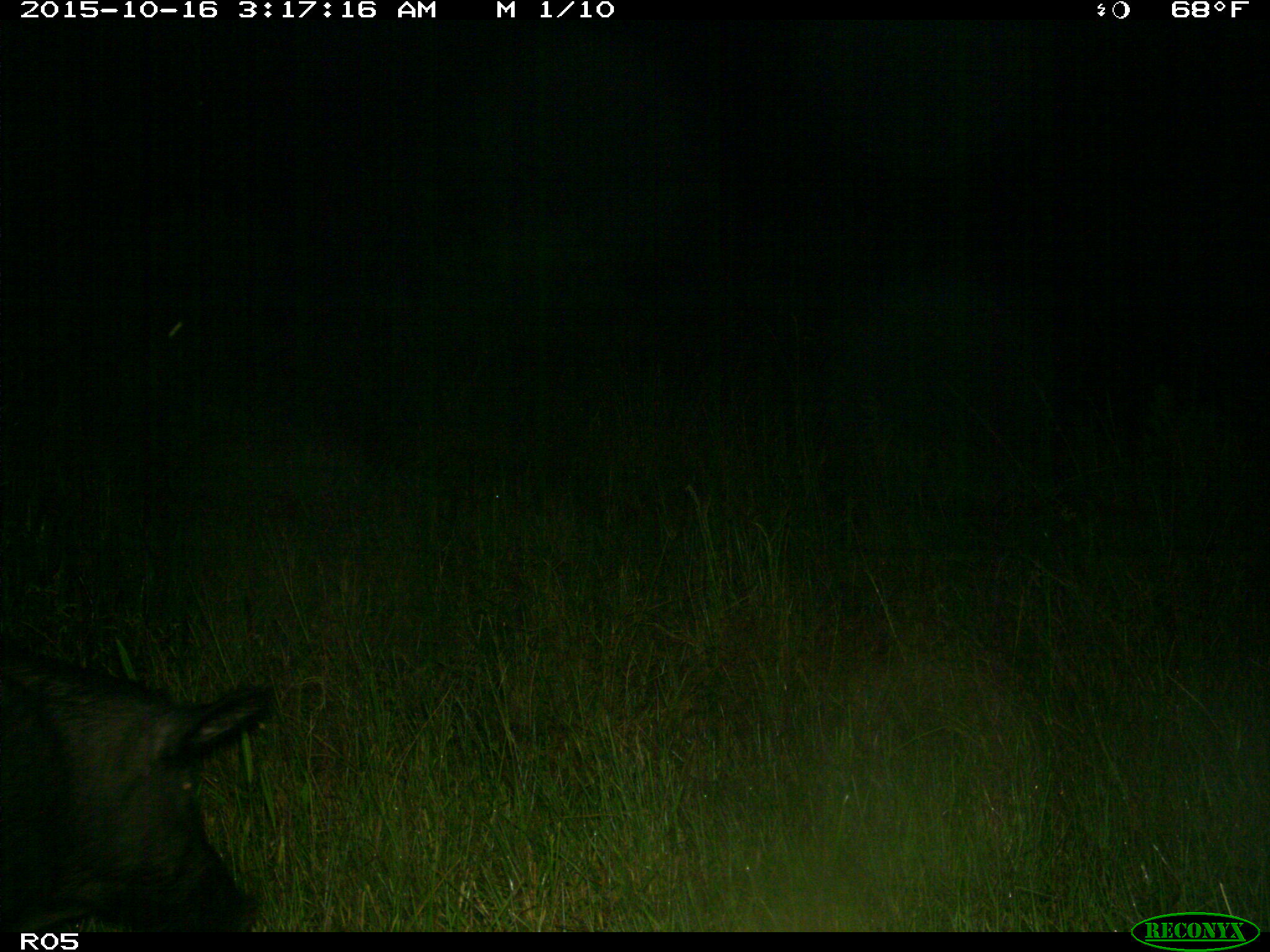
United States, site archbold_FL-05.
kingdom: Animalia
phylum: Chordata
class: Mammalia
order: Artiodactyla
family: Suidae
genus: Sus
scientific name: Sus scrofa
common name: wild boar